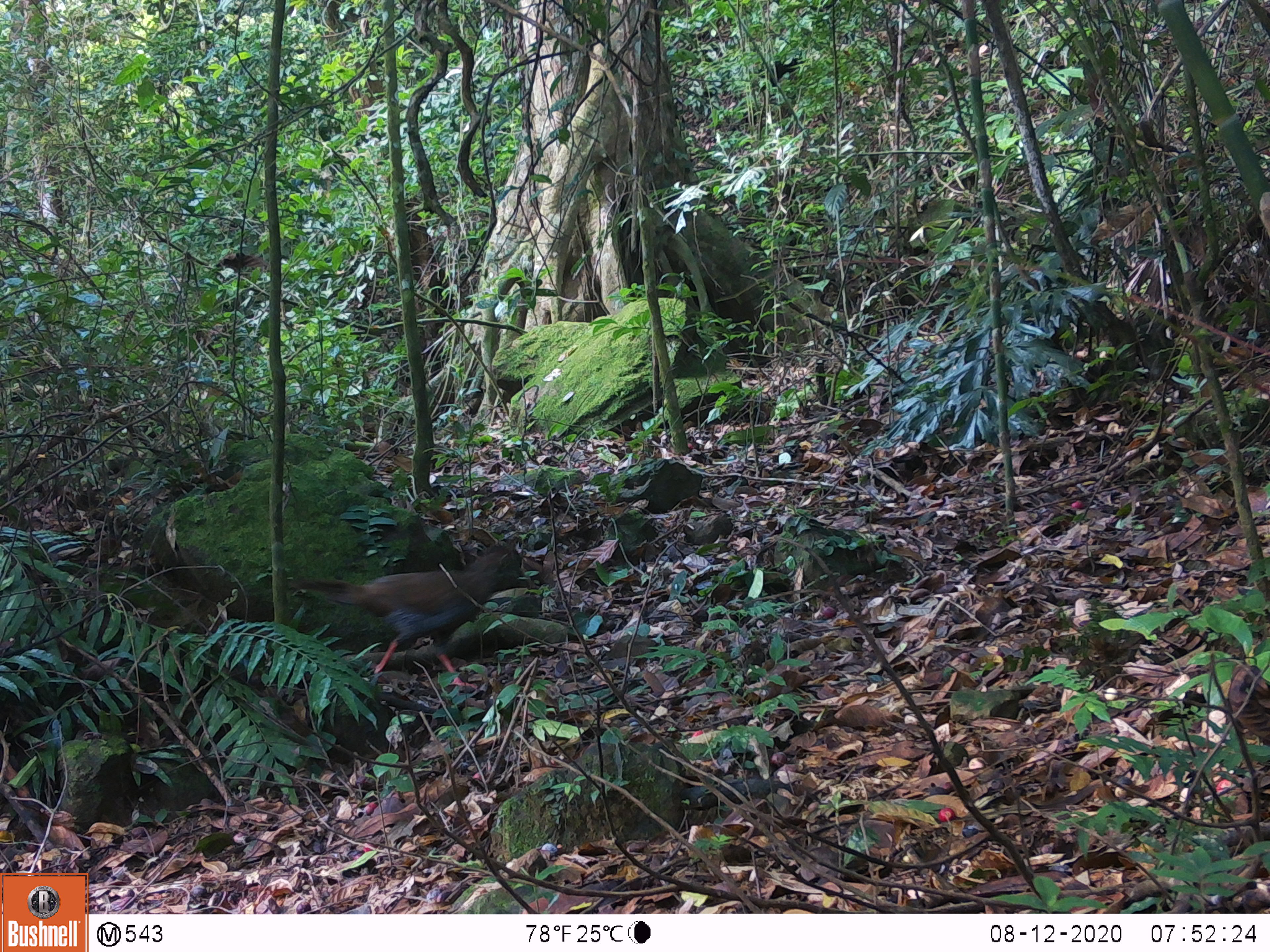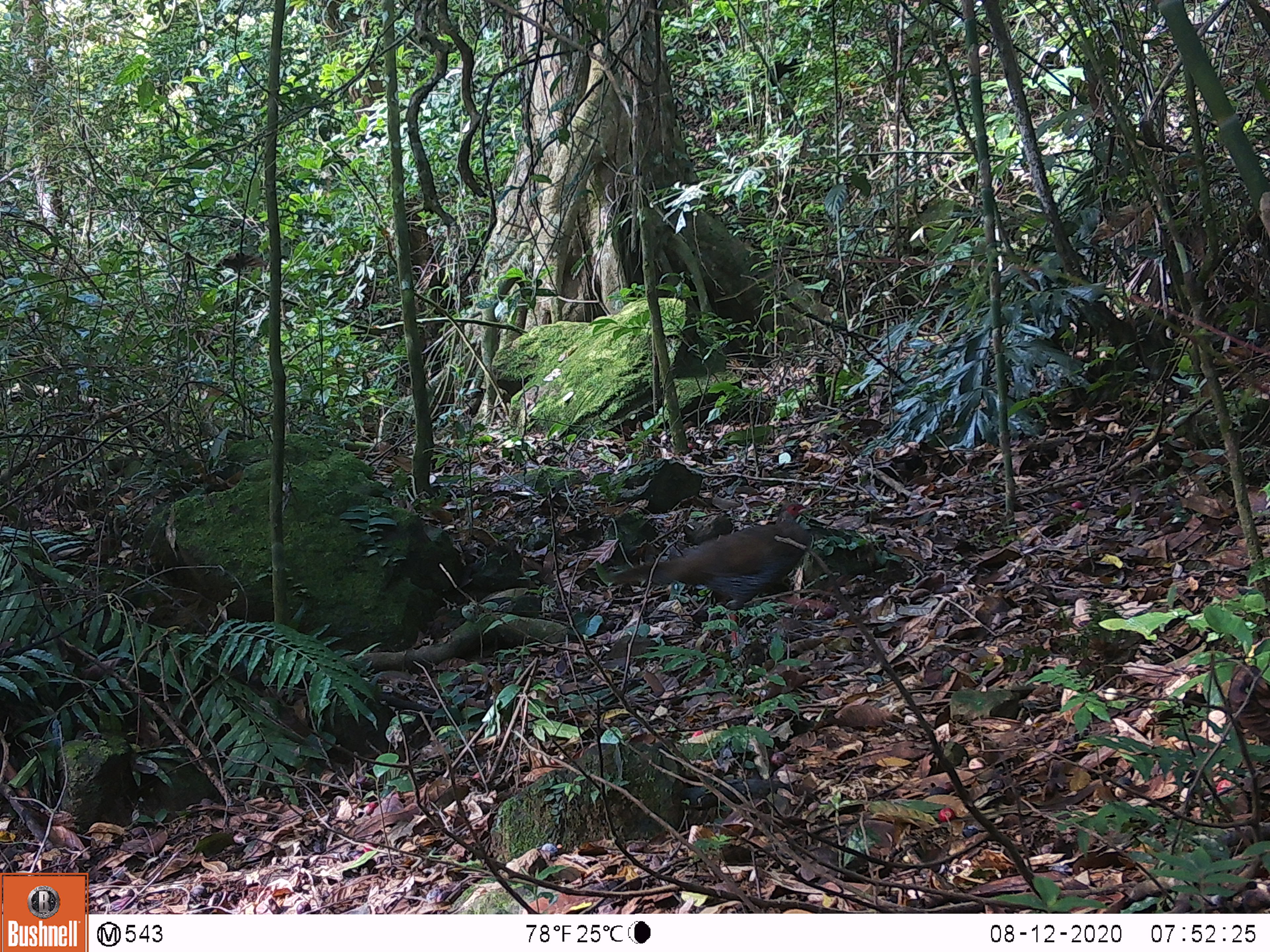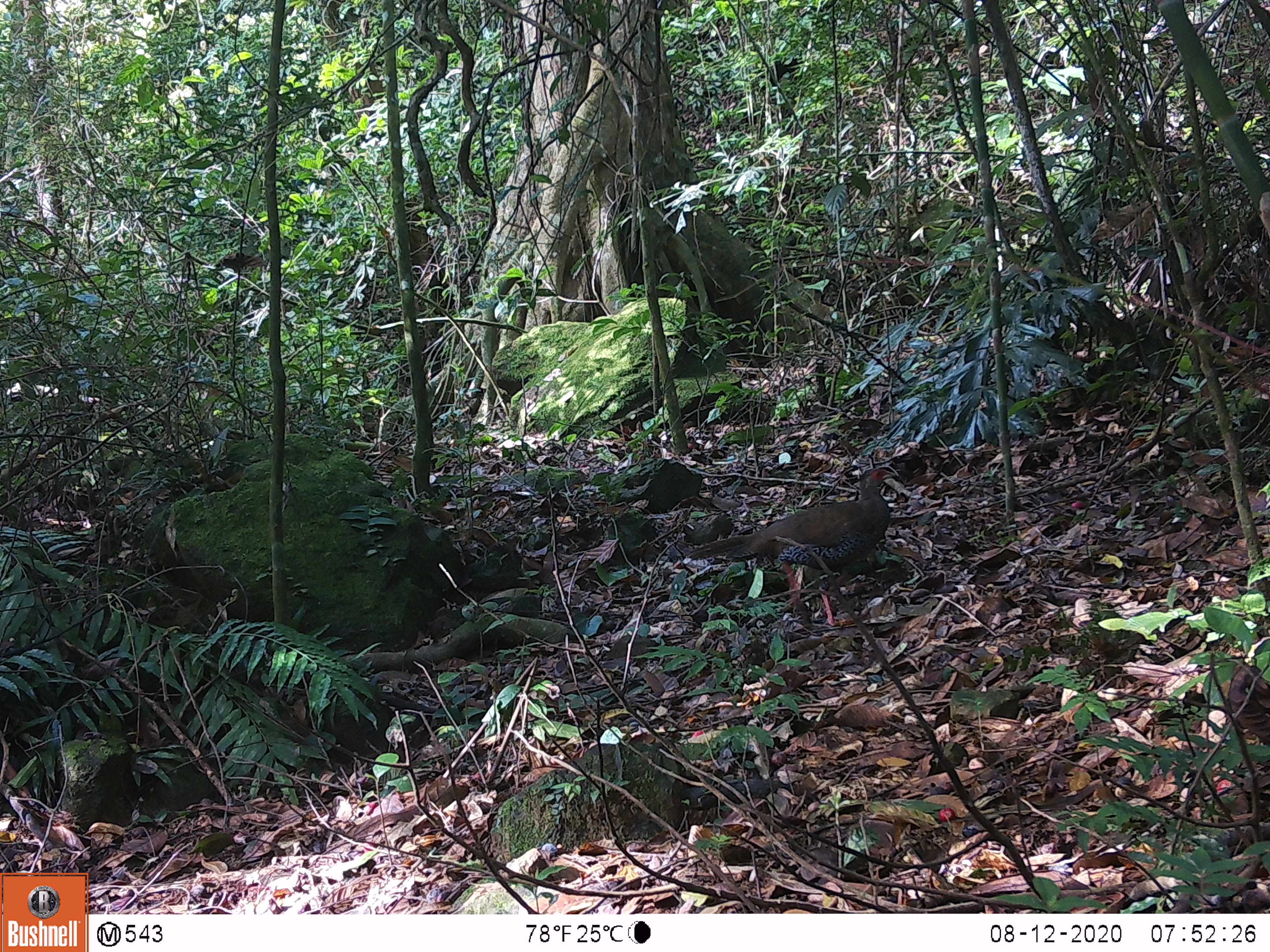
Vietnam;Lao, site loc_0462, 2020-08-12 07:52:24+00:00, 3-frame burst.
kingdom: Animalia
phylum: Chordata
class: Aves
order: Galliformes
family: Phasianidae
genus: Lophura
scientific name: Lophura nycthemera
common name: silver pheasant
Silver pheasant (Lophura nycthemera). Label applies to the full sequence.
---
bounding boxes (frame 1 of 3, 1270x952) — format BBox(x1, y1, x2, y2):
silver pheasant: BBox(283, 546, 531, 691)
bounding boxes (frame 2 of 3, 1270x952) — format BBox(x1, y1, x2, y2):
silver pheasant: BBox(610, 501, 814, 651)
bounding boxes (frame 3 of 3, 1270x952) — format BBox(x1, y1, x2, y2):
silver pheasant: BBox(685, 463, 899, 628)